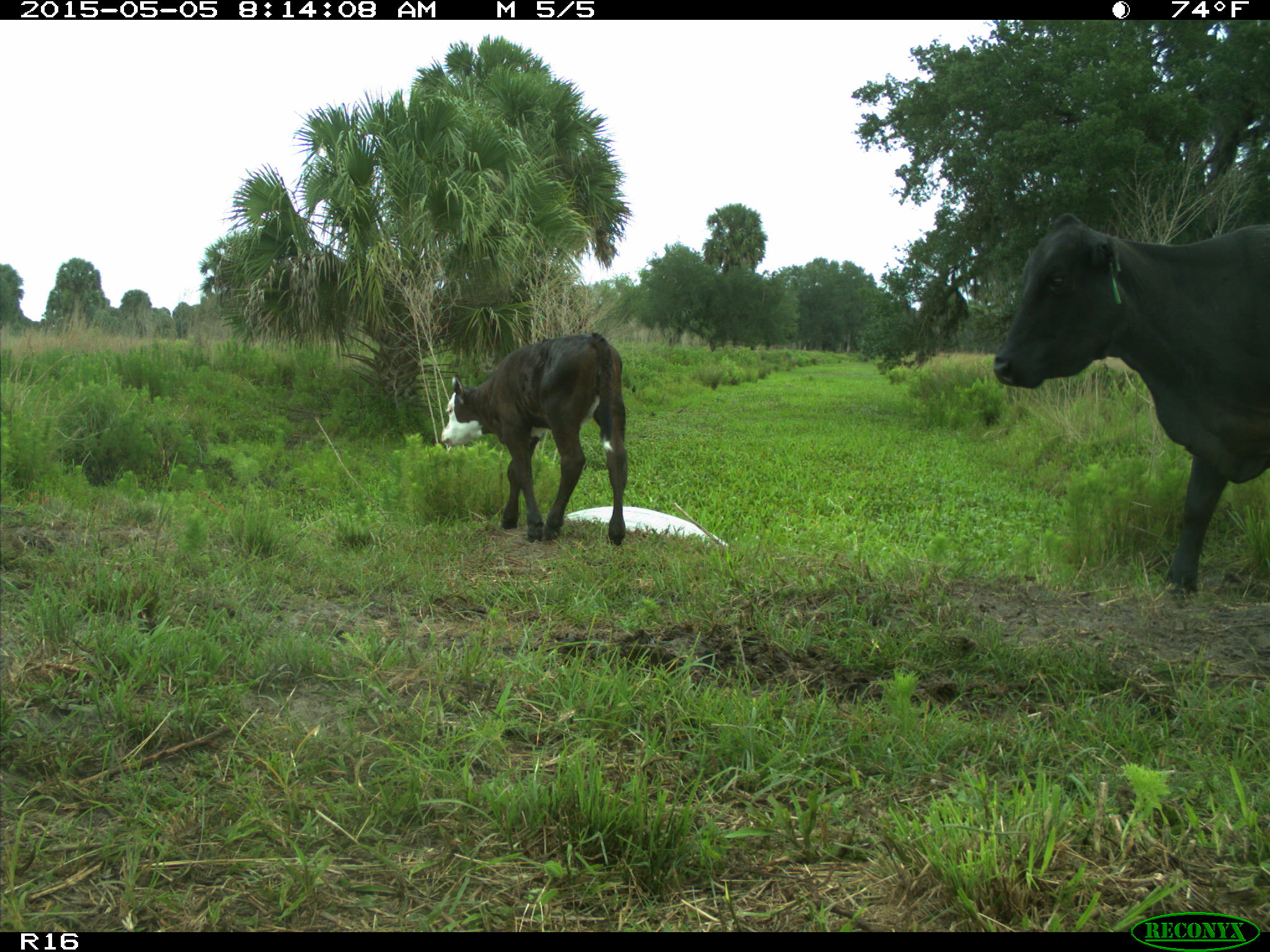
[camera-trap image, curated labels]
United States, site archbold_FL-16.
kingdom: Animalia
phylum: Chordata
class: Mammalia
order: Artiodactyla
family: Bovidae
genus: Bos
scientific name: Bos taurus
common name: domestic cow